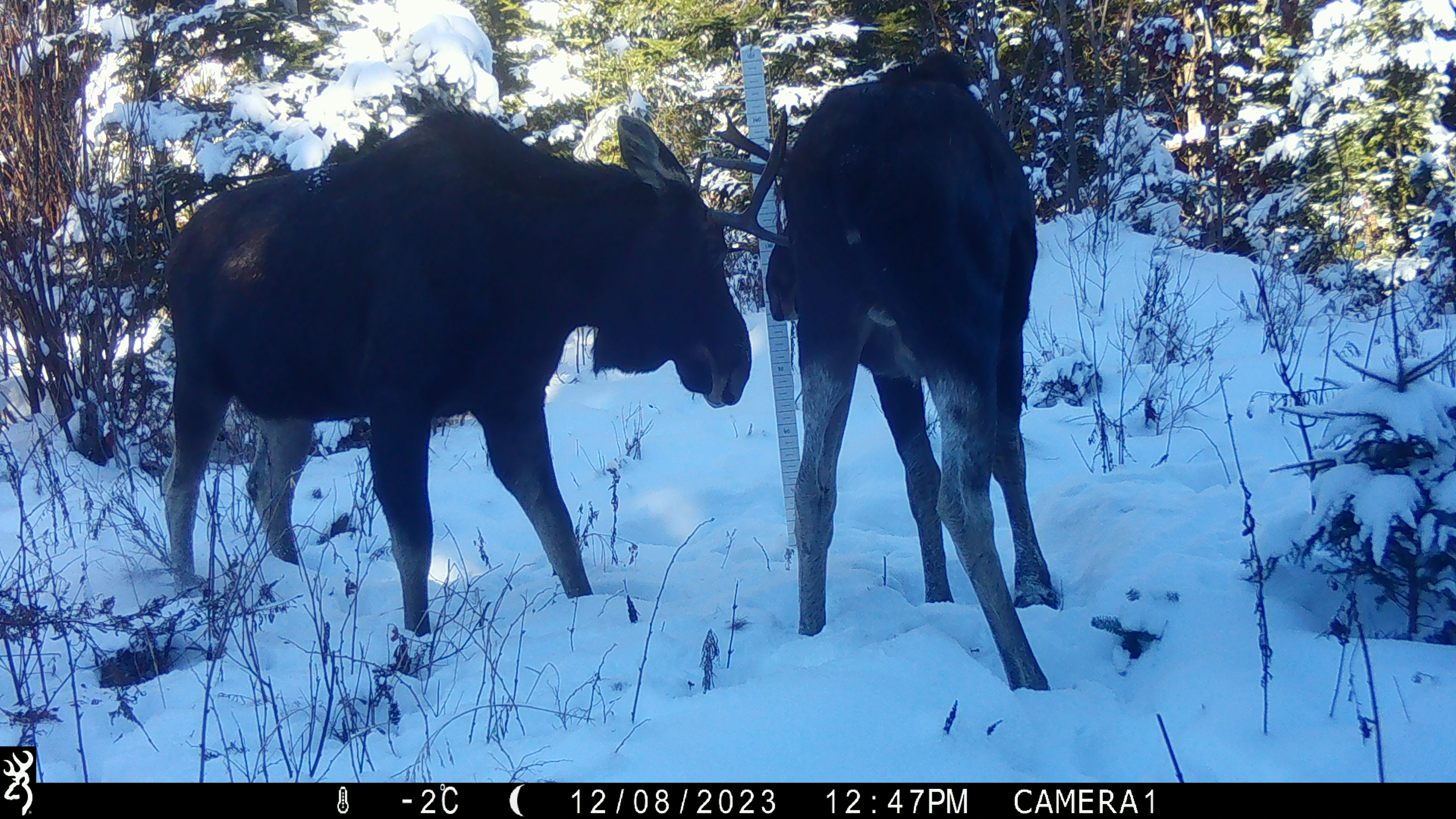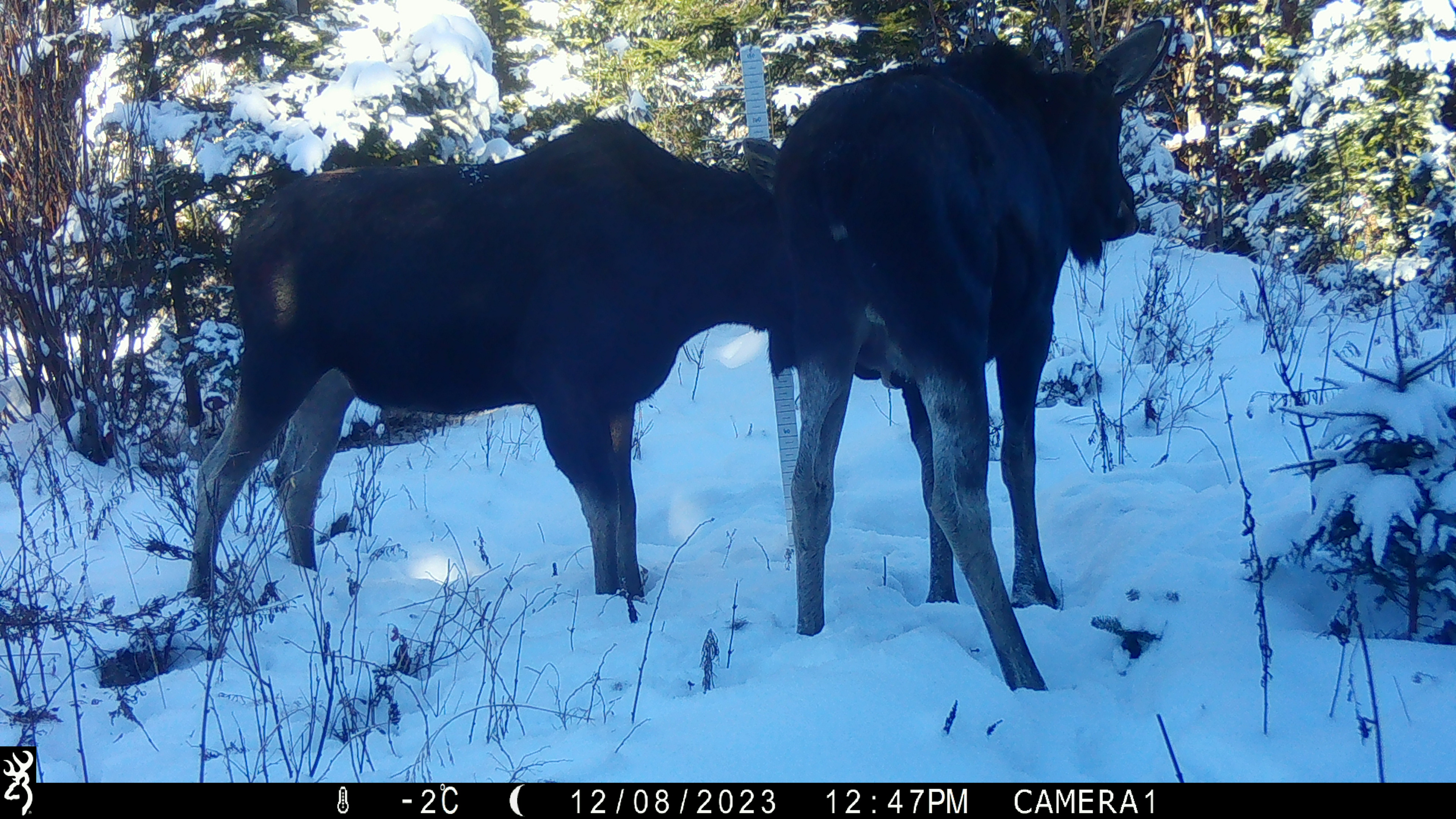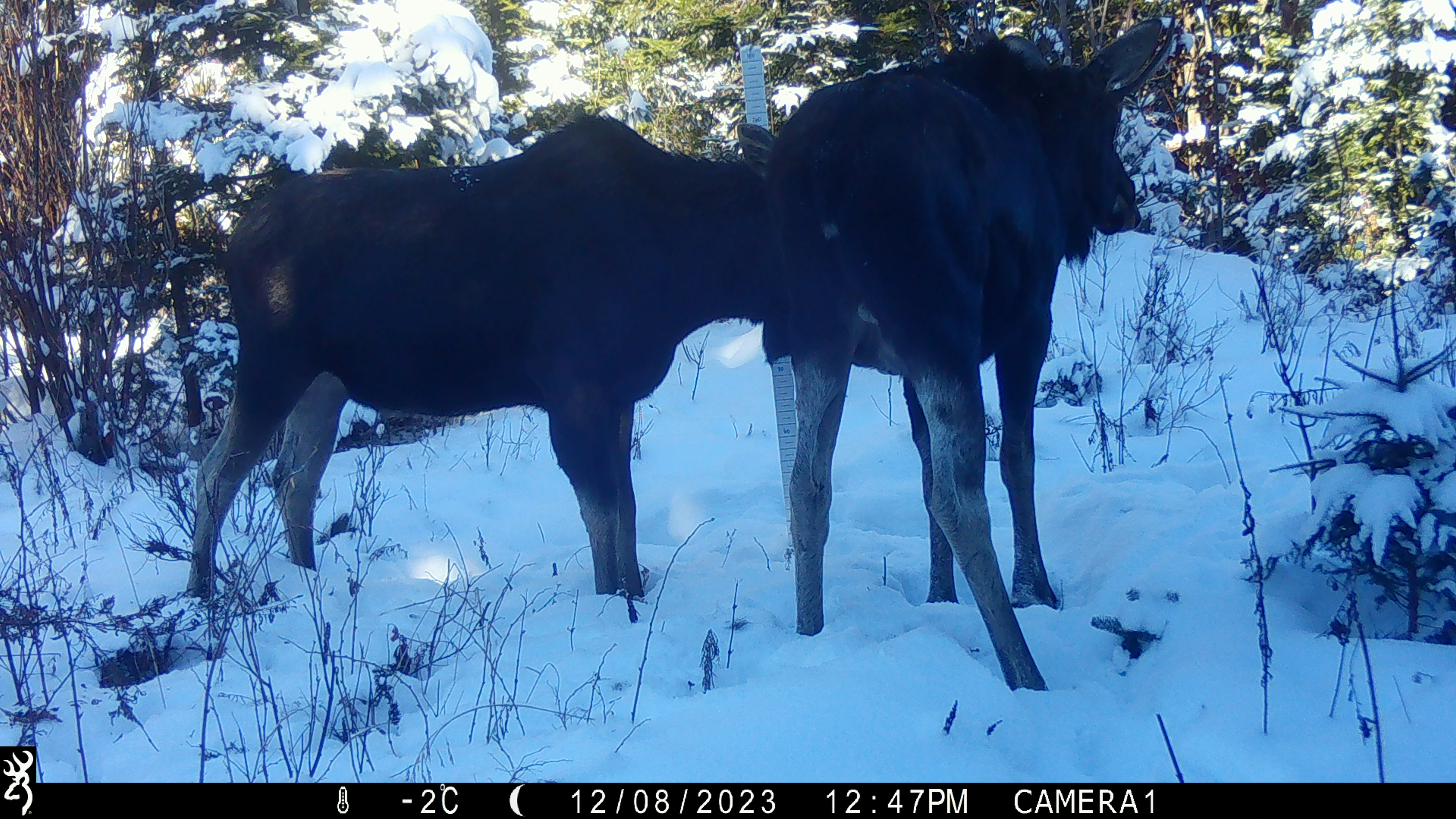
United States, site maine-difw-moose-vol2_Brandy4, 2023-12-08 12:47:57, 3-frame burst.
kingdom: Animalia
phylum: Chordata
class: Mammalia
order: Artiodactyla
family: Cervidae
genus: Alces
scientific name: Alces alces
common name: moose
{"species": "moose (Alces alces)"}